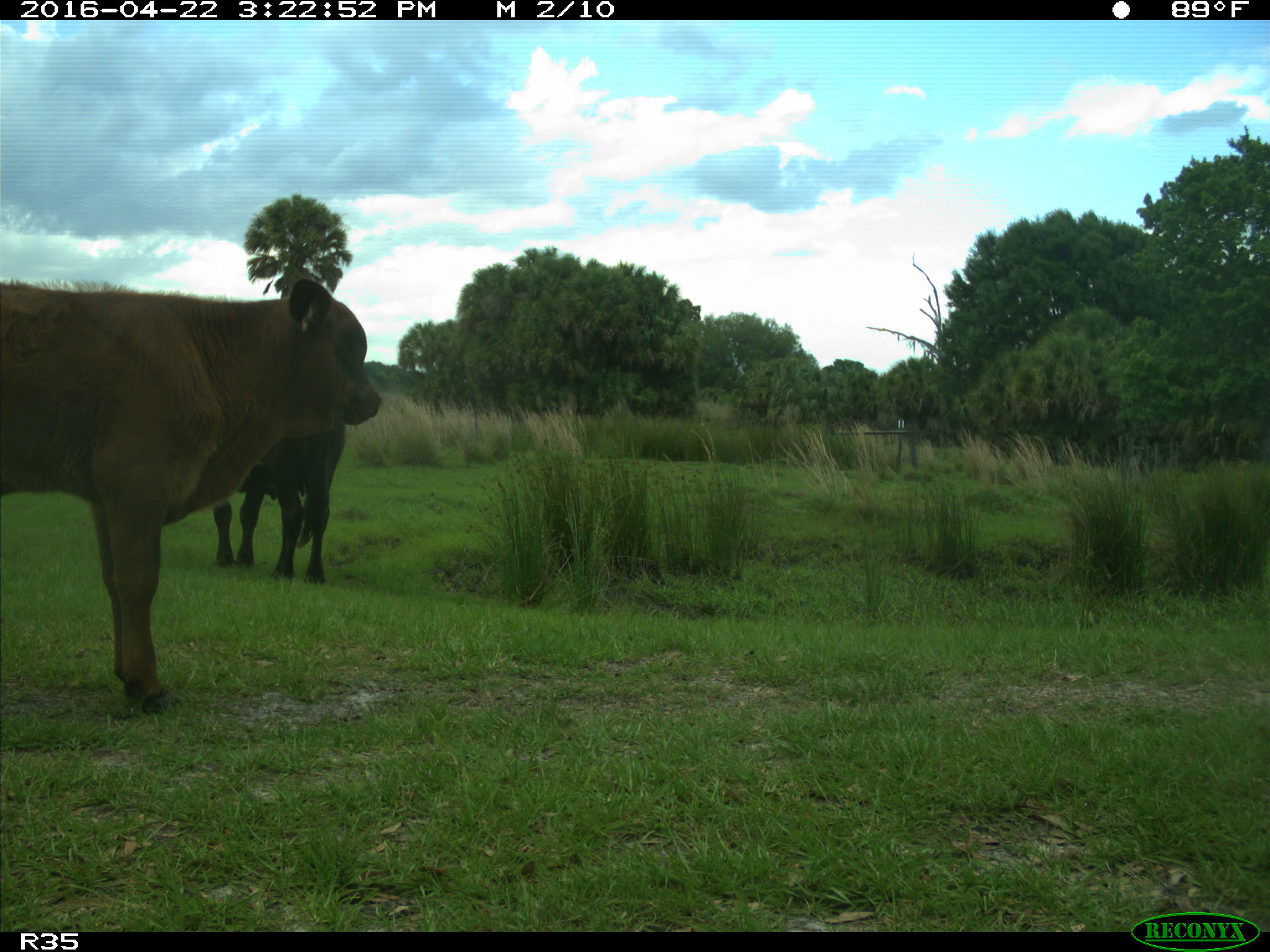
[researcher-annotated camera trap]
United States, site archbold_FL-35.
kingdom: Animalia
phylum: Chordata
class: Mammalia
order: Artiodactyla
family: Bovidae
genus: Bos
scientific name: Bos taurus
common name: domestic cow